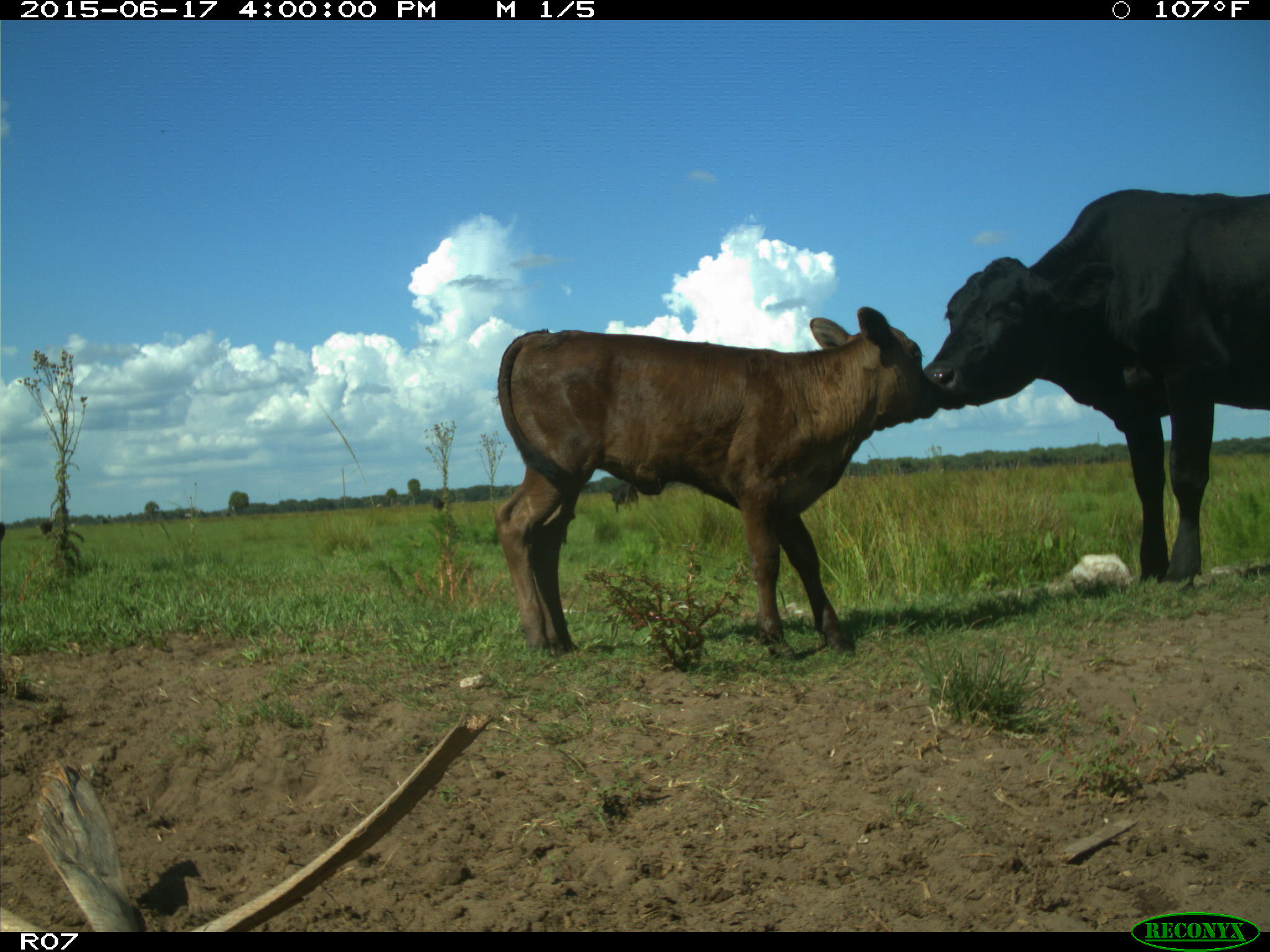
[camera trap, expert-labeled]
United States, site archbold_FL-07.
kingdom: Animalia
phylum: Chordata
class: Mammalia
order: Artiodactyla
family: Bovidae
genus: Bos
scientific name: Bos taurus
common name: domestic cow